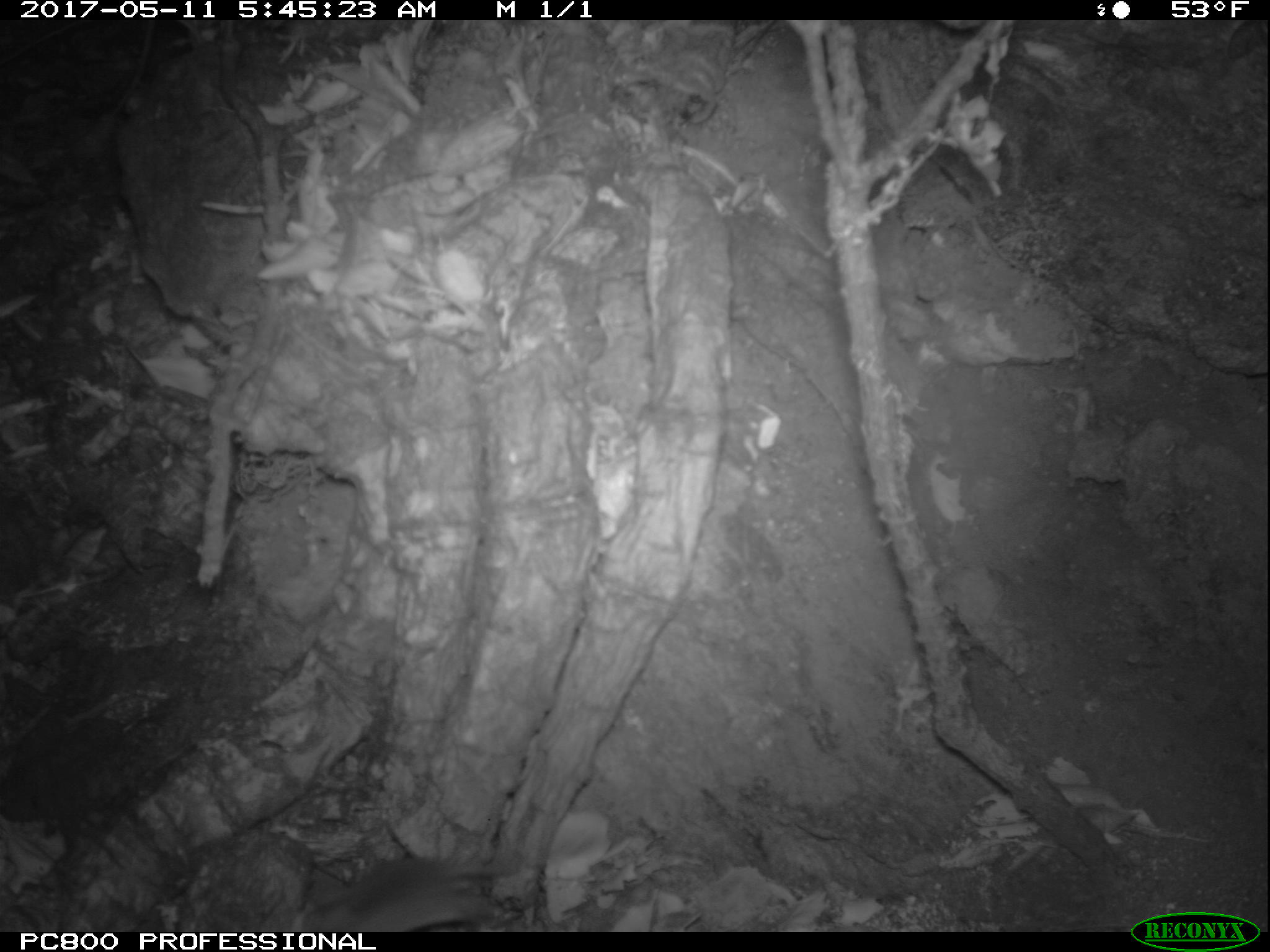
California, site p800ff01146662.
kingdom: Animalia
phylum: Chordata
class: Mammalia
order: Rodentia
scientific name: Rodentia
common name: rodent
Rodent (Rodentia).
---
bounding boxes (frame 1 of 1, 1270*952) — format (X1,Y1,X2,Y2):
rodent: (275,858,514,932)